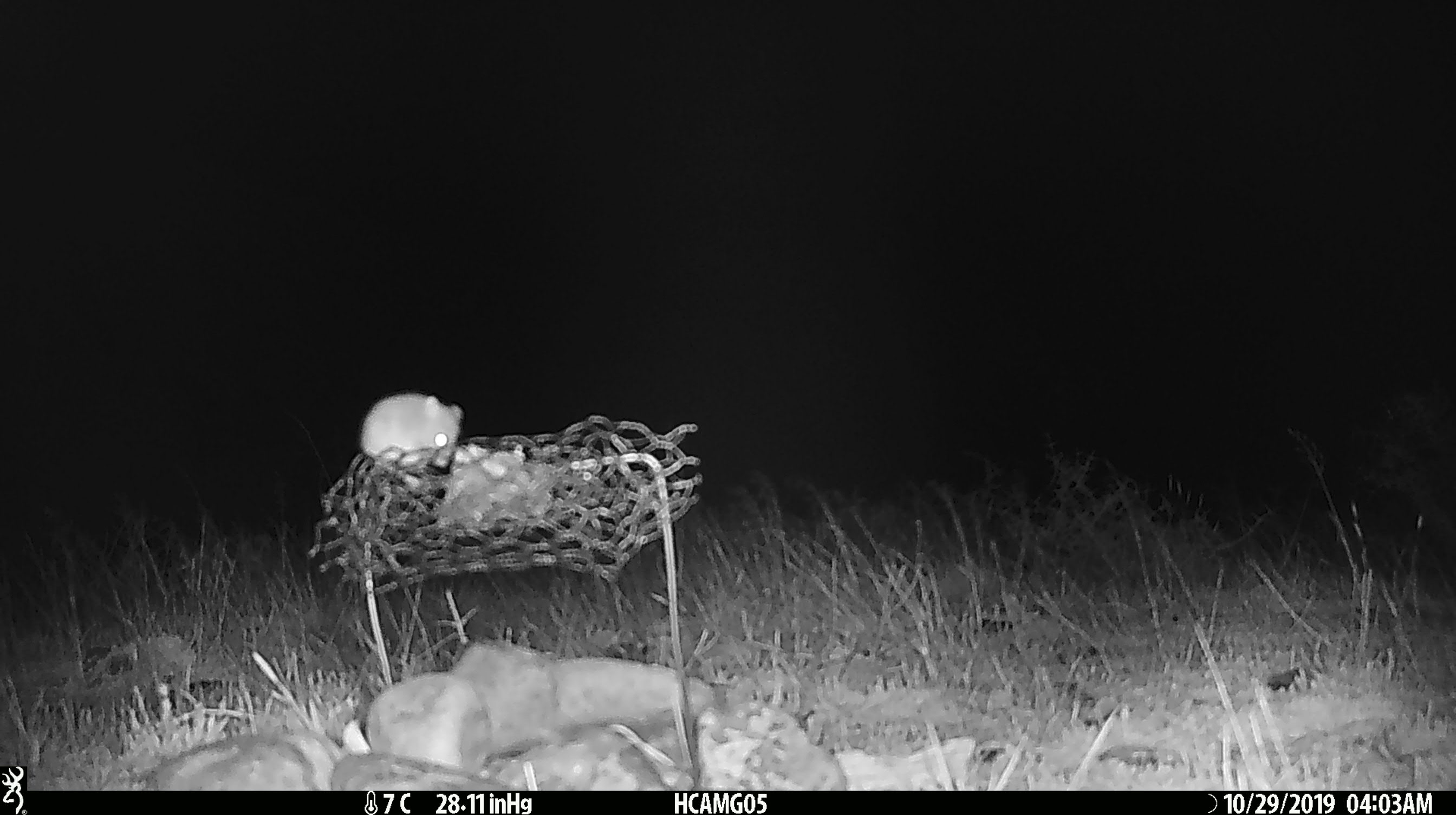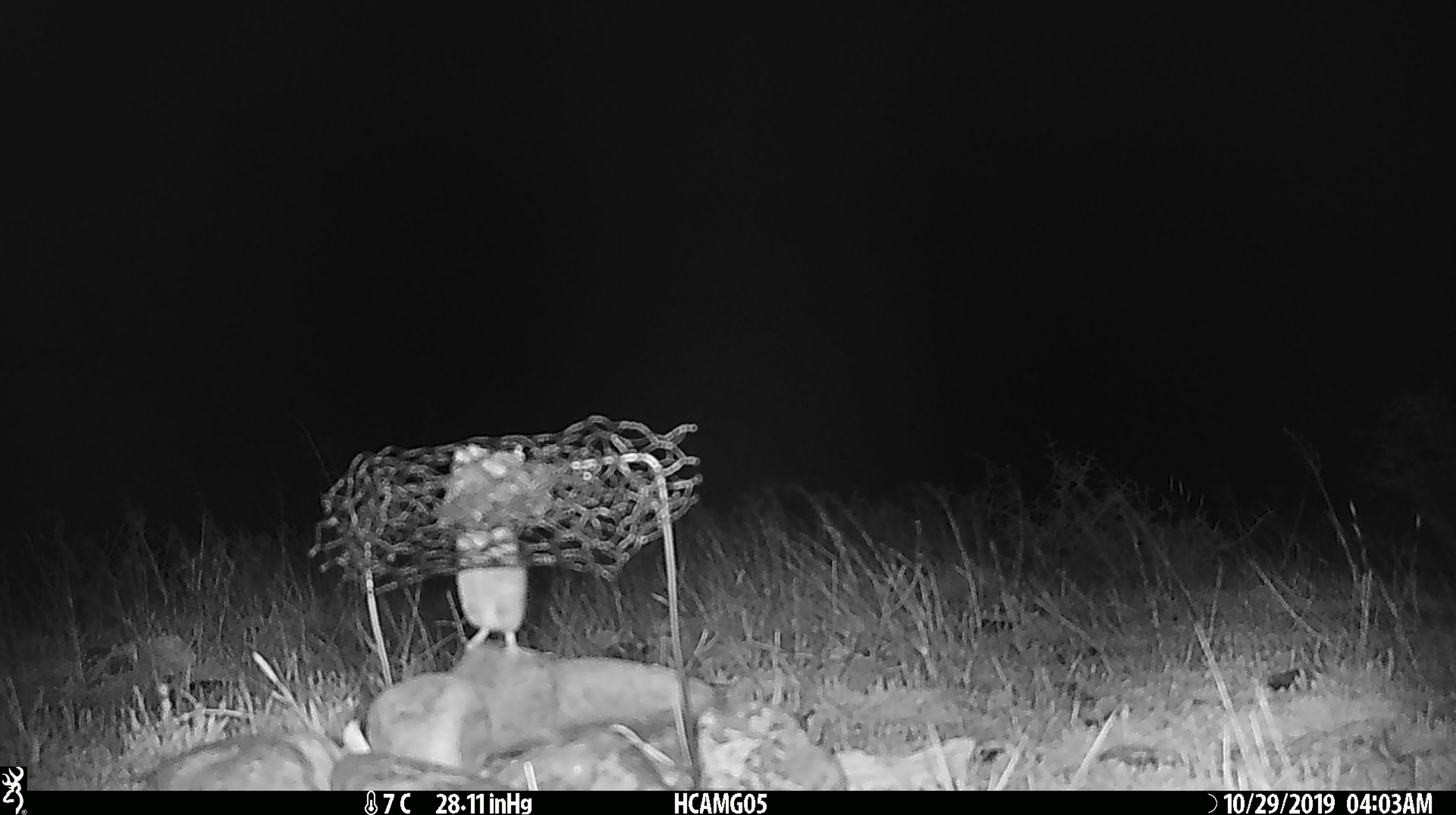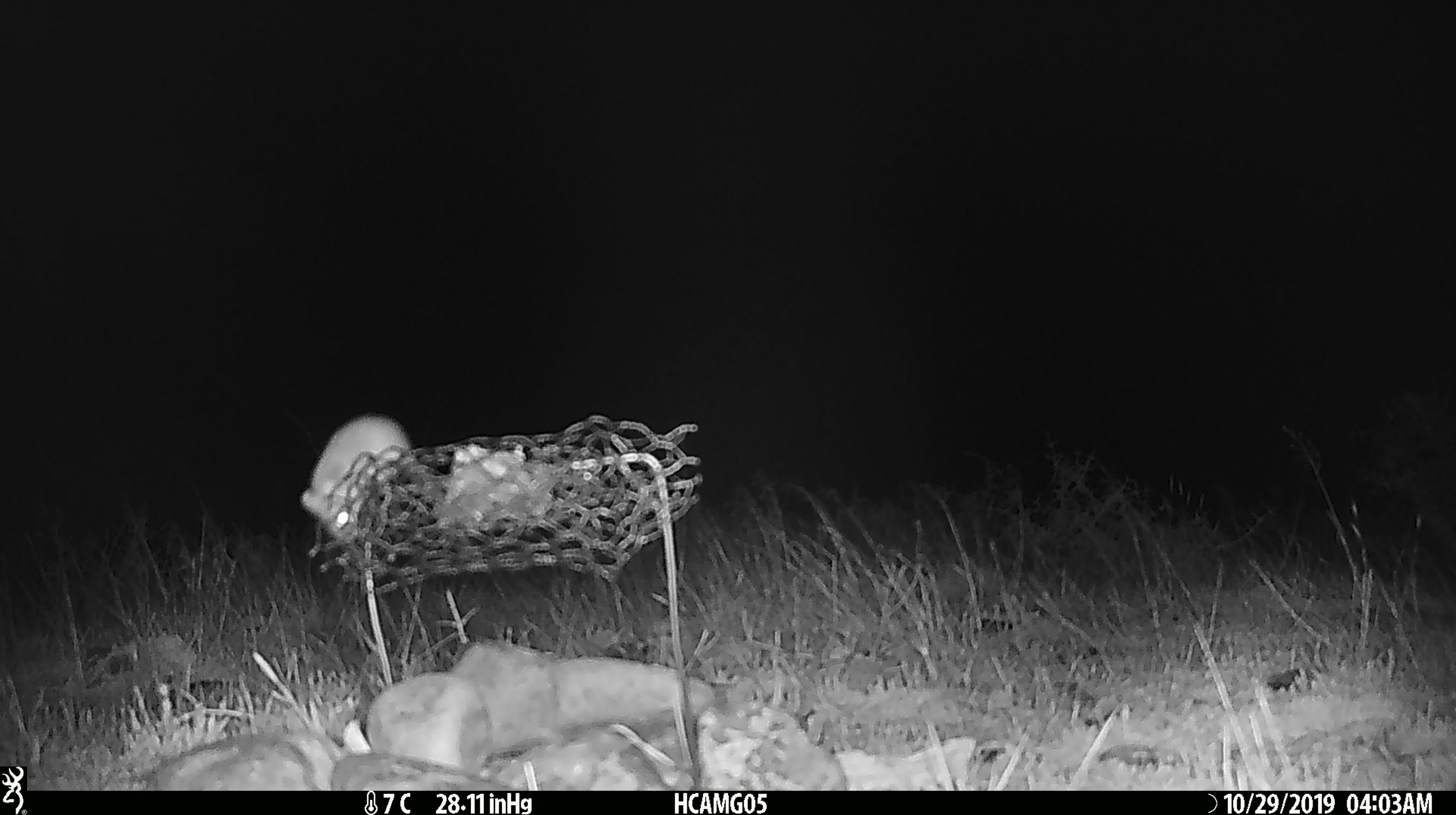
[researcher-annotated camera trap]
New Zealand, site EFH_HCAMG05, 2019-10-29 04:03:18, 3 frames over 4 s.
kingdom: Animalia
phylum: Chordata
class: Mammalia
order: Rodentia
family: Muridae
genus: Mus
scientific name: Mus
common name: mouse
Mouse (Mus).